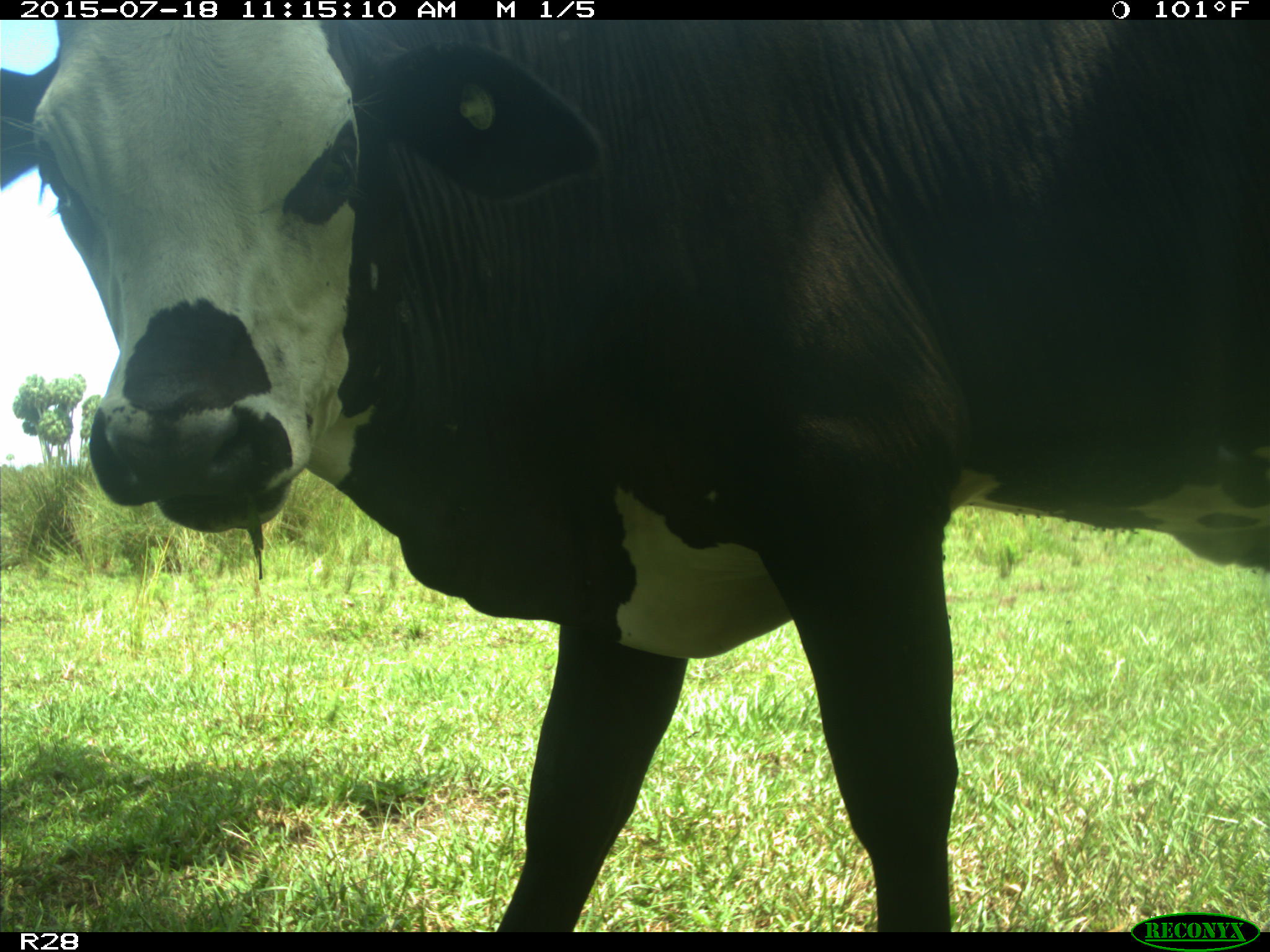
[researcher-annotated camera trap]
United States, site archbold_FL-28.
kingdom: Animalia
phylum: Chordata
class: Mammalia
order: Artiodactyla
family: Bovidae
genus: Bos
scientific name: Bos taurus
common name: domestic cow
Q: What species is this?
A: Bos taurus (domestic cow).